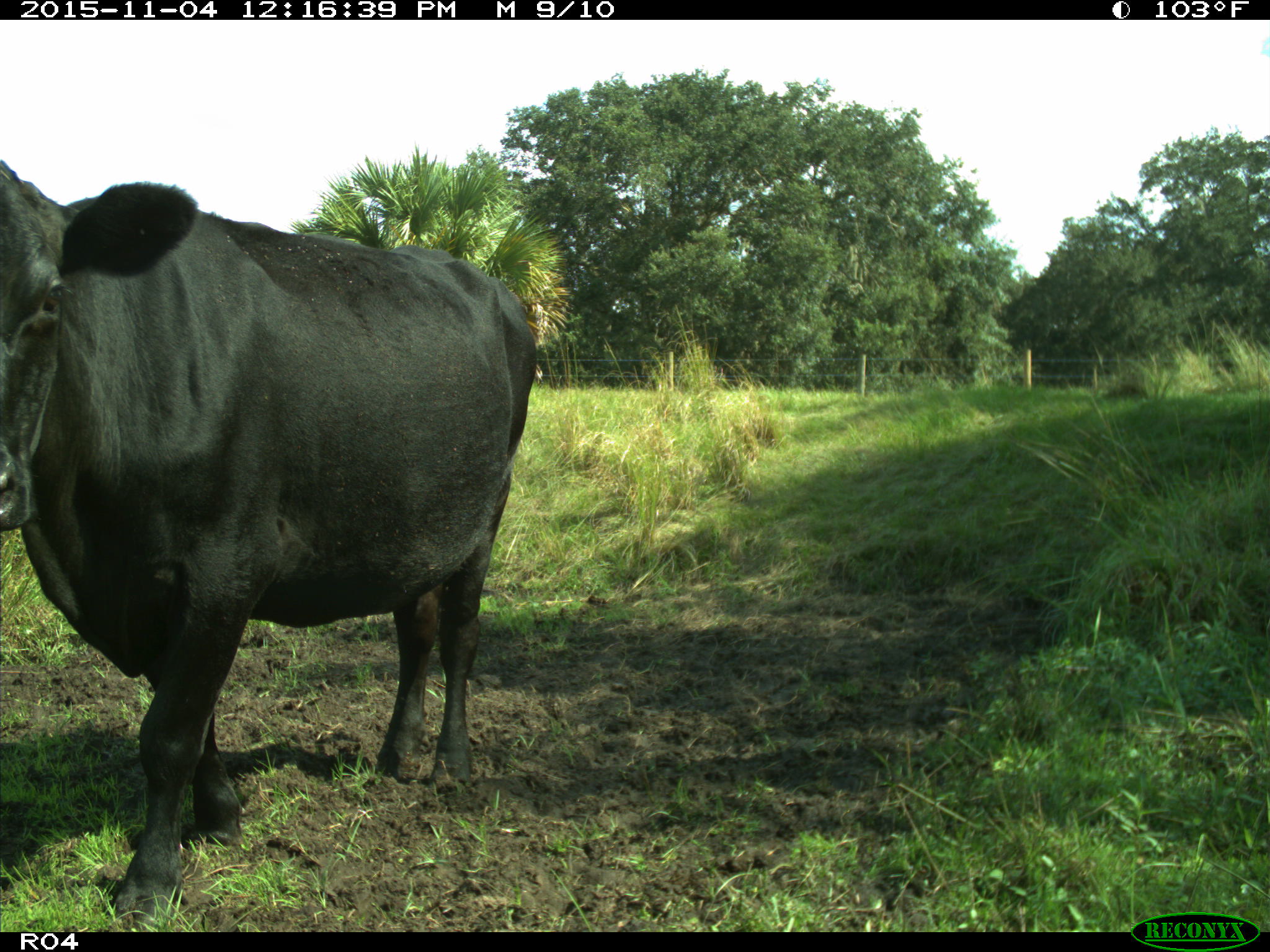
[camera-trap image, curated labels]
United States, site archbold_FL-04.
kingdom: Animalia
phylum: Chordata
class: Mammalia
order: Artiodactyla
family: Bovidae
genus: Bos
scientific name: Bos taurus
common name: domestic cow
Bos taurus (domestic cow).